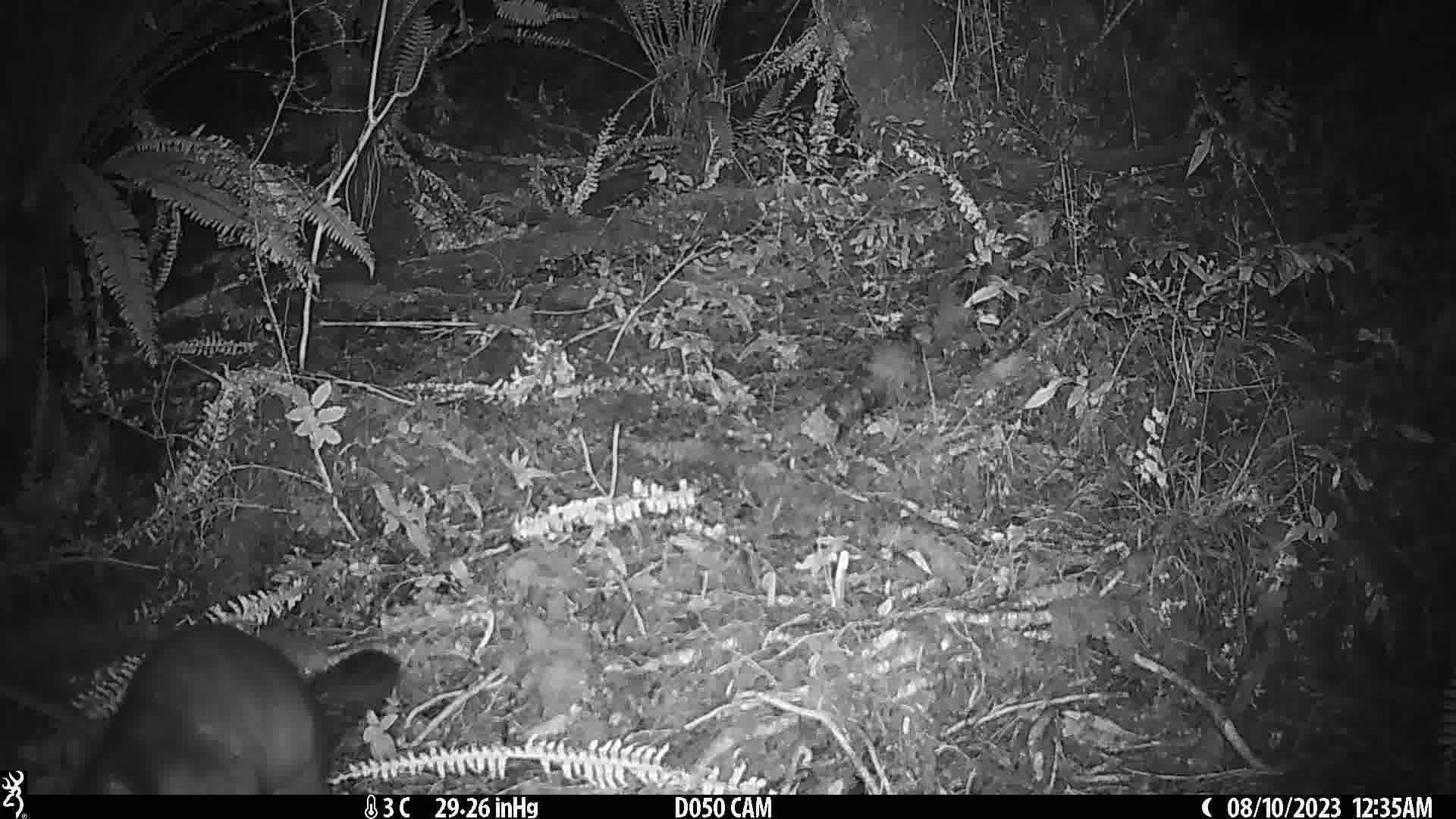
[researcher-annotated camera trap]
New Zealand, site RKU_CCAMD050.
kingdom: Animalia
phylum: Chordata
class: Mammalia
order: Diprotodontia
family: Phalangeridae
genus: Trichosurus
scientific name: Trichosurus vulpecula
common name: common brushtail possum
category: possum